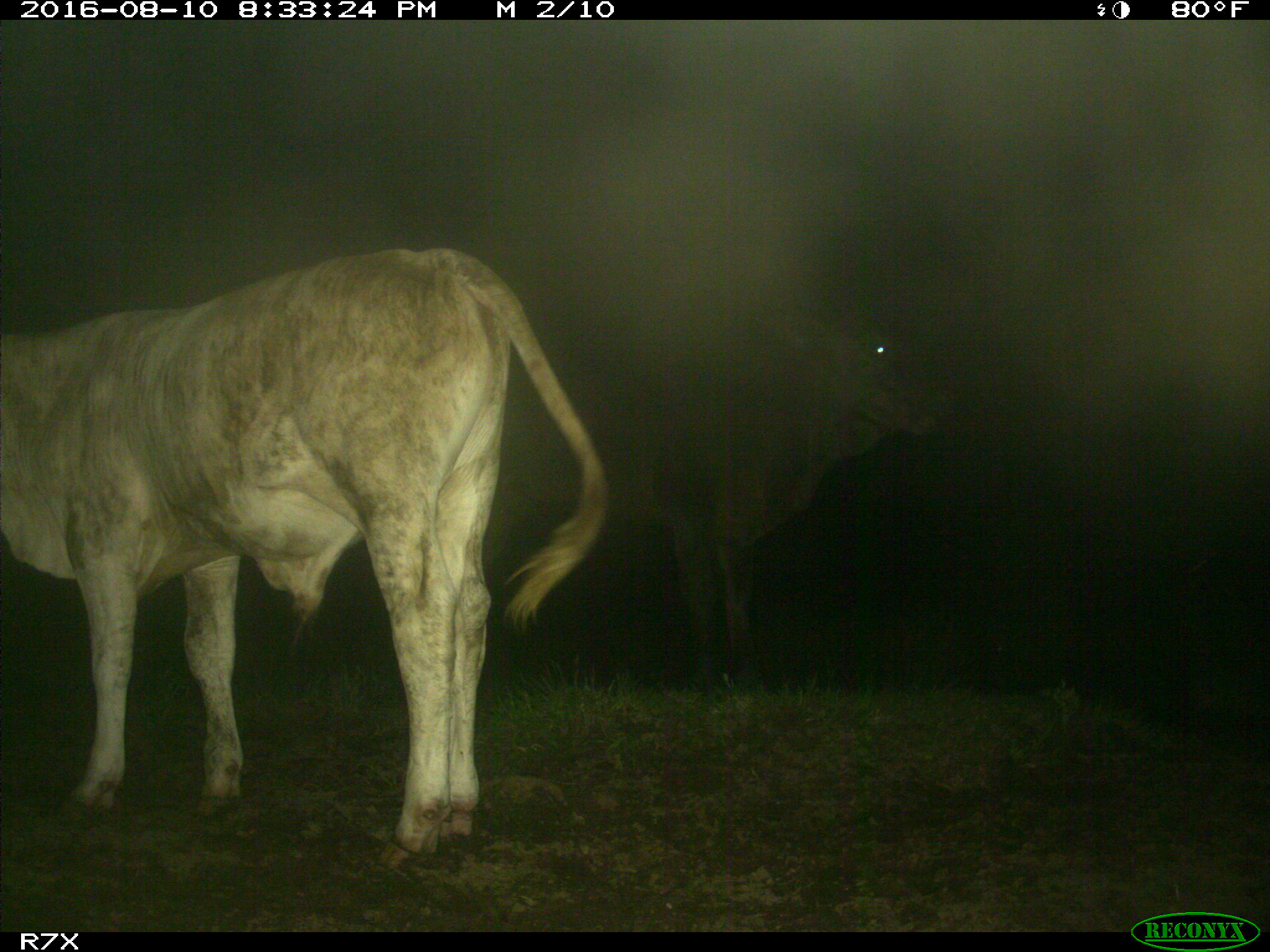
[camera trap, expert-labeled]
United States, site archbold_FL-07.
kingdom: Animalia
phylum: Chordata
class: Mammalia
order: Artiodactyla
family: Bovidae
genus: Bos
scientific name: Bos taurus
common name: domestic cow